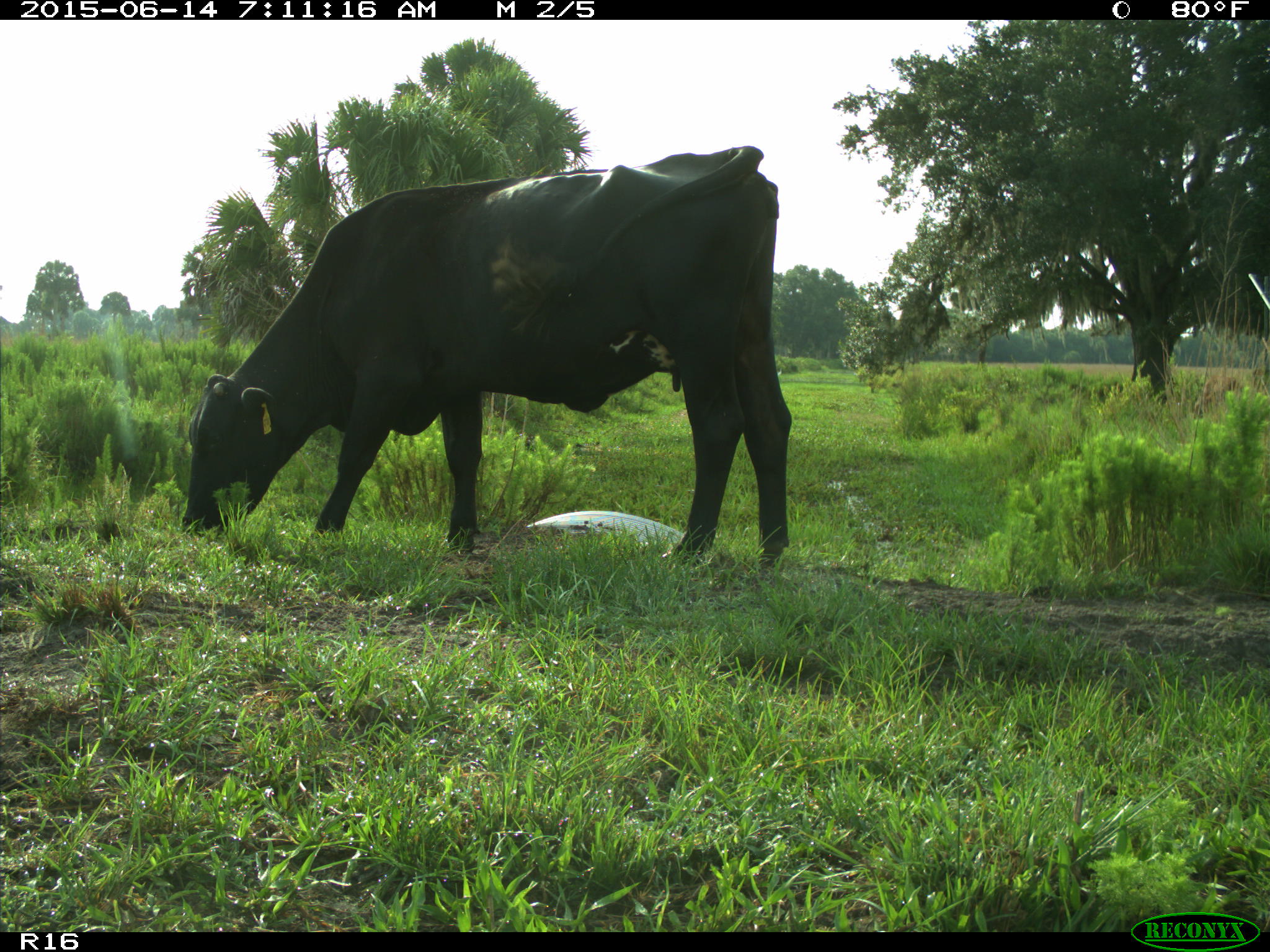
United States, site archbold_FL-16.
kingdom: Animalia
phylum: Chordata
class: Mammalia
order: Artiodactyla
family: Bovidae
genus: Bos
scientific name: Bos taurus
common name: domestic cow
Bos taurus (domestic cow).